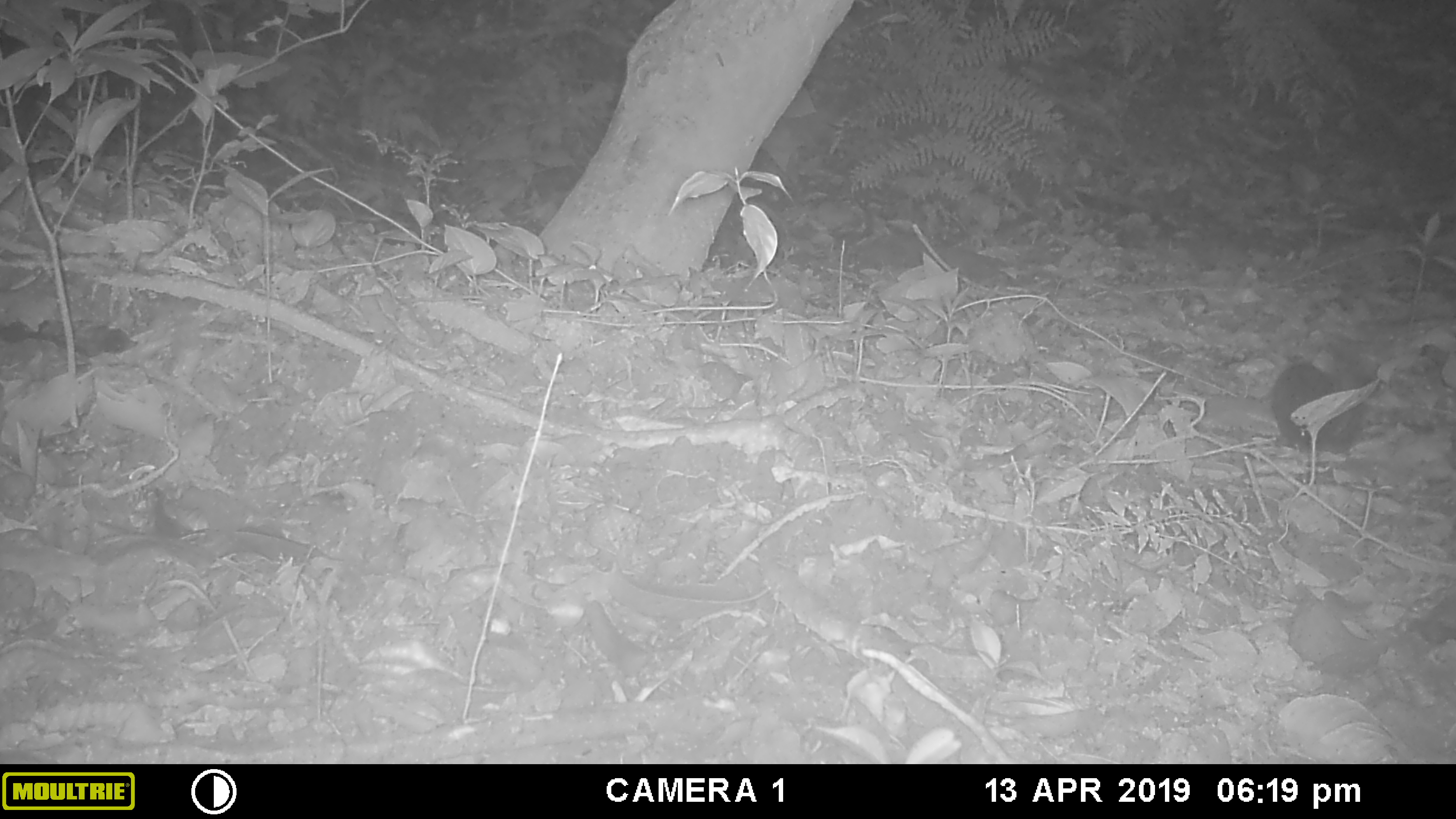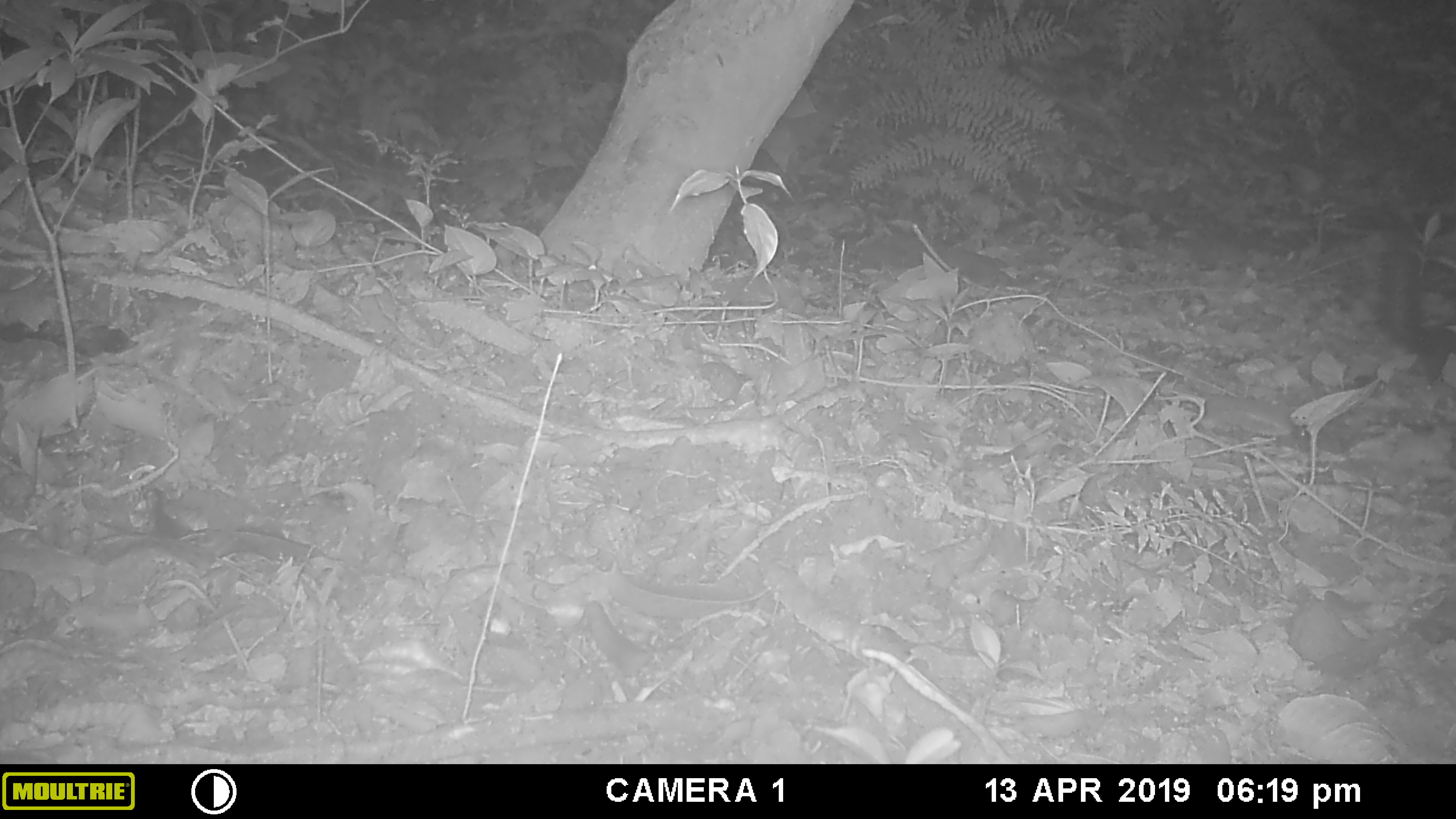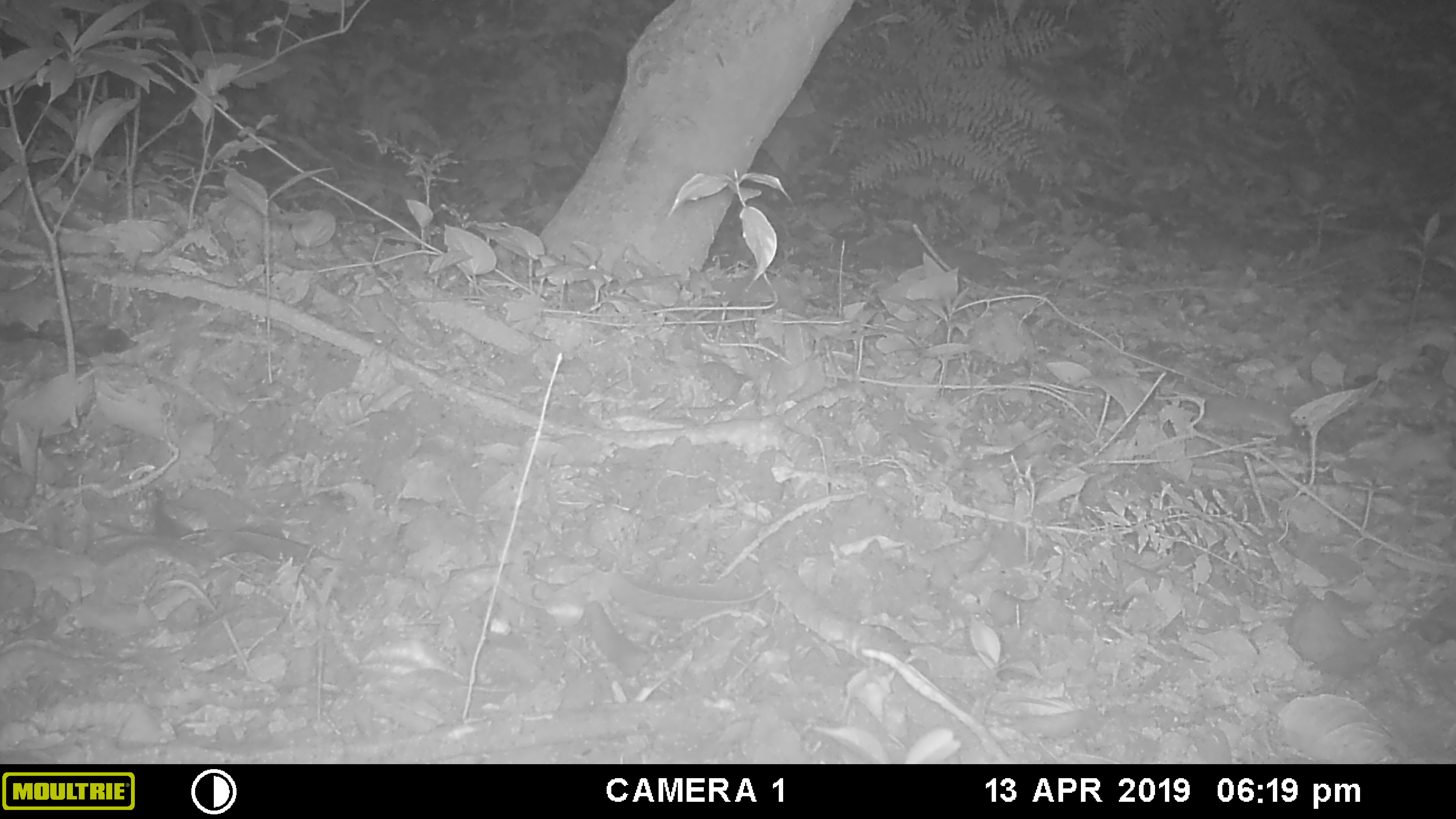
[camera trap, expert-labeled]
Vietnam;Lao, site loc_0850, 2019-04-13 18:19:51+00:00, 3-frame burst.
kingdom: Animalia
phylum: Chordata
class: Mammalia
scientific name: Mammalia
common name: mammal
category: unidentified small mammal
Unidentified small mammal (mammal) (Mammalia). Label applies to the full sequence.